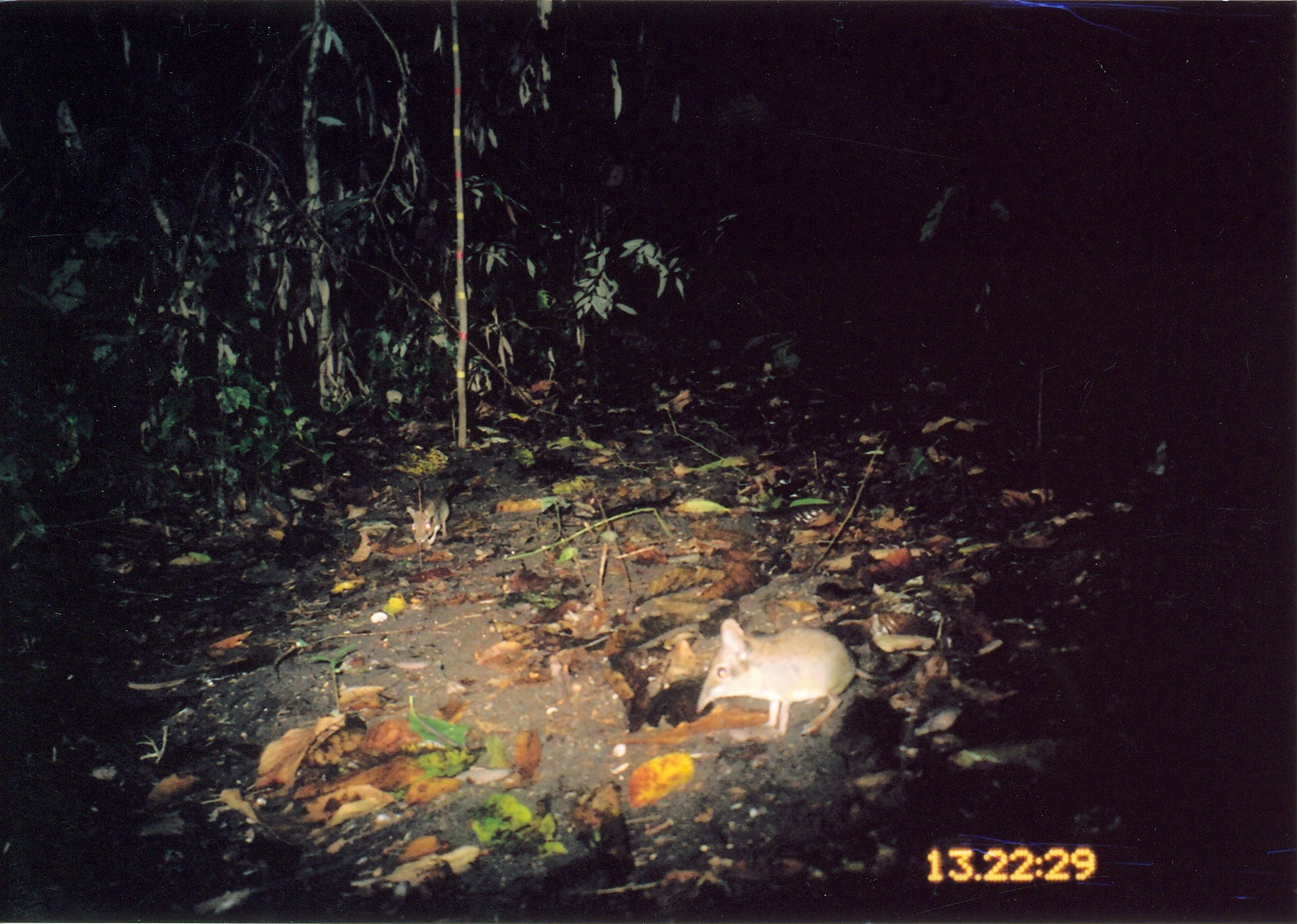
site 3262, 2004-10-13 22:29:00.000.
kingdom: Animalia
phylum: Chordata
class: Mammalia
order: Macroscelidea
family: Macroscelididae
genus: Petrodromus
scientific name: Petrodromus tetradactylus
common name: four-toed sengi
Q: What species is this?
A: Petrodromus tetradactylus (four-toed sengi).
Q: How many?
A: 1.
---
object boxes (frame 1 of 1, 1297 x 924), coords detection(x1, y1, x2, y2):
petrodromus tetradactylus: detection(693, 617, 966, 736); detection(405, 477, 470, 546)